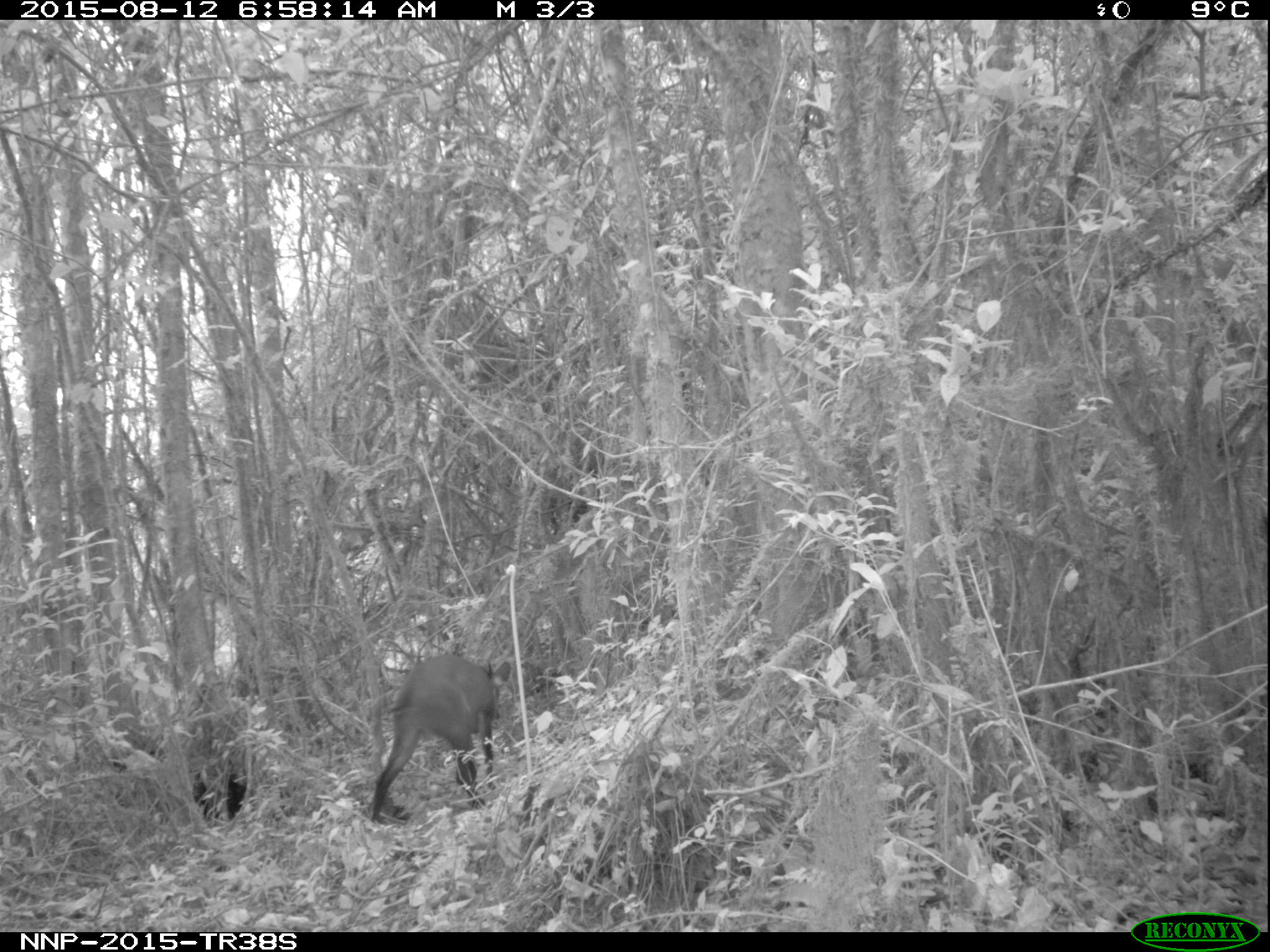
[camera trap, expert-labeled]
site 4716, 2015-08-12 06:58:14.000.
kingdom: Animalia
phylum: Chordata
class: Mammalia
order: Artiodactyla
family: Bovidae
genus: Cephalophus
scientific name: Cephalophus nigrifrons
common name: black-fronted duiker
Cephalophus nigrifrons (black-fronted duiker), count 1.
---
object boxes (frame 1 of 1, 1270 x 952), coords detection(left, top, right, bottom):
cephalophus nigrifrons: detection(367, 653, 499, 824)